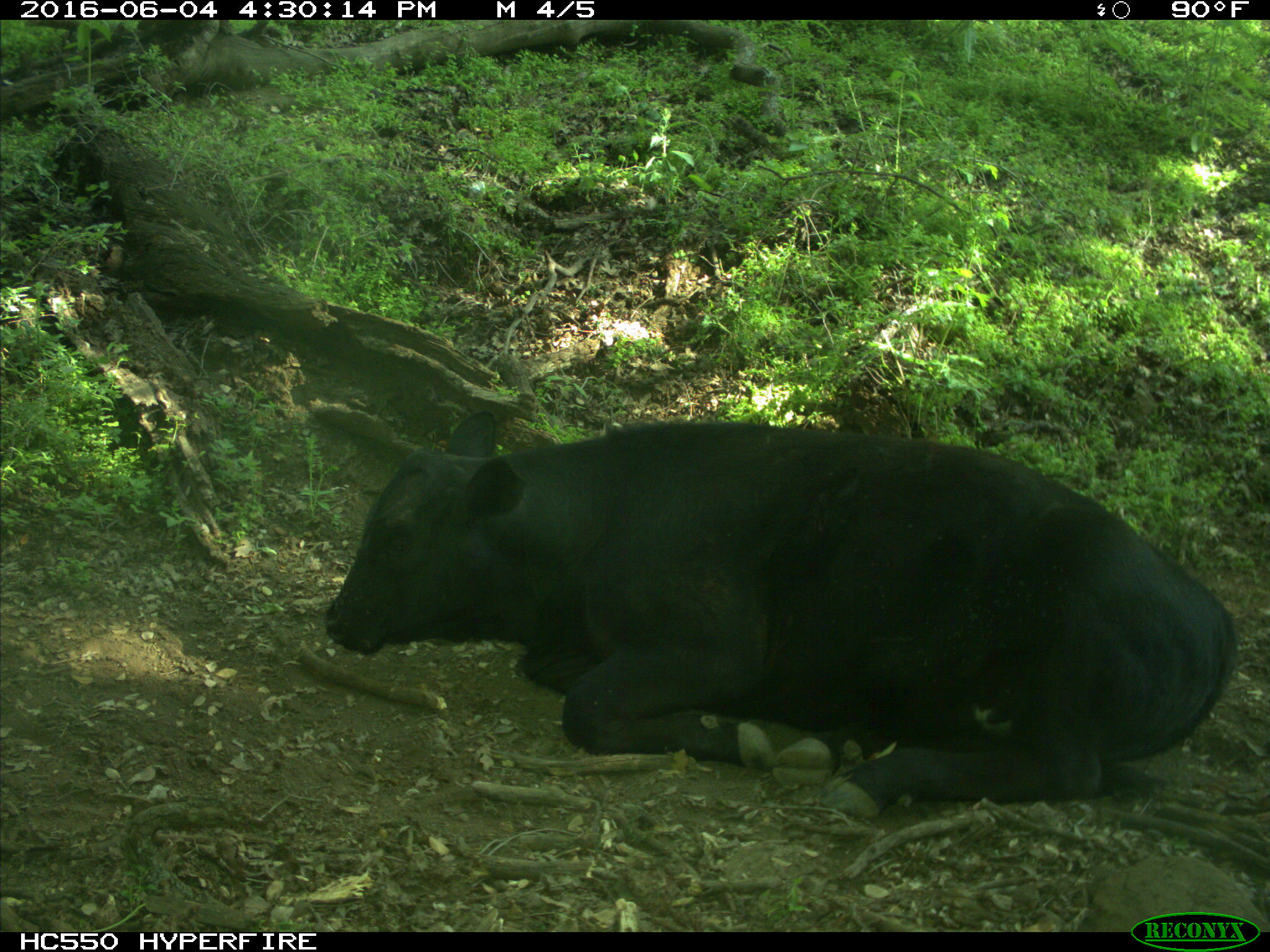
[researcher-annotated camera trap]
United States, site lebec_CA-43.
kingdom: Animalia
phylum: Chordata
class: Mammalia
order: Artiodactyla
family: Bovidae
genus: Bos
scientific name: Bos taurus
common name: domestic cow